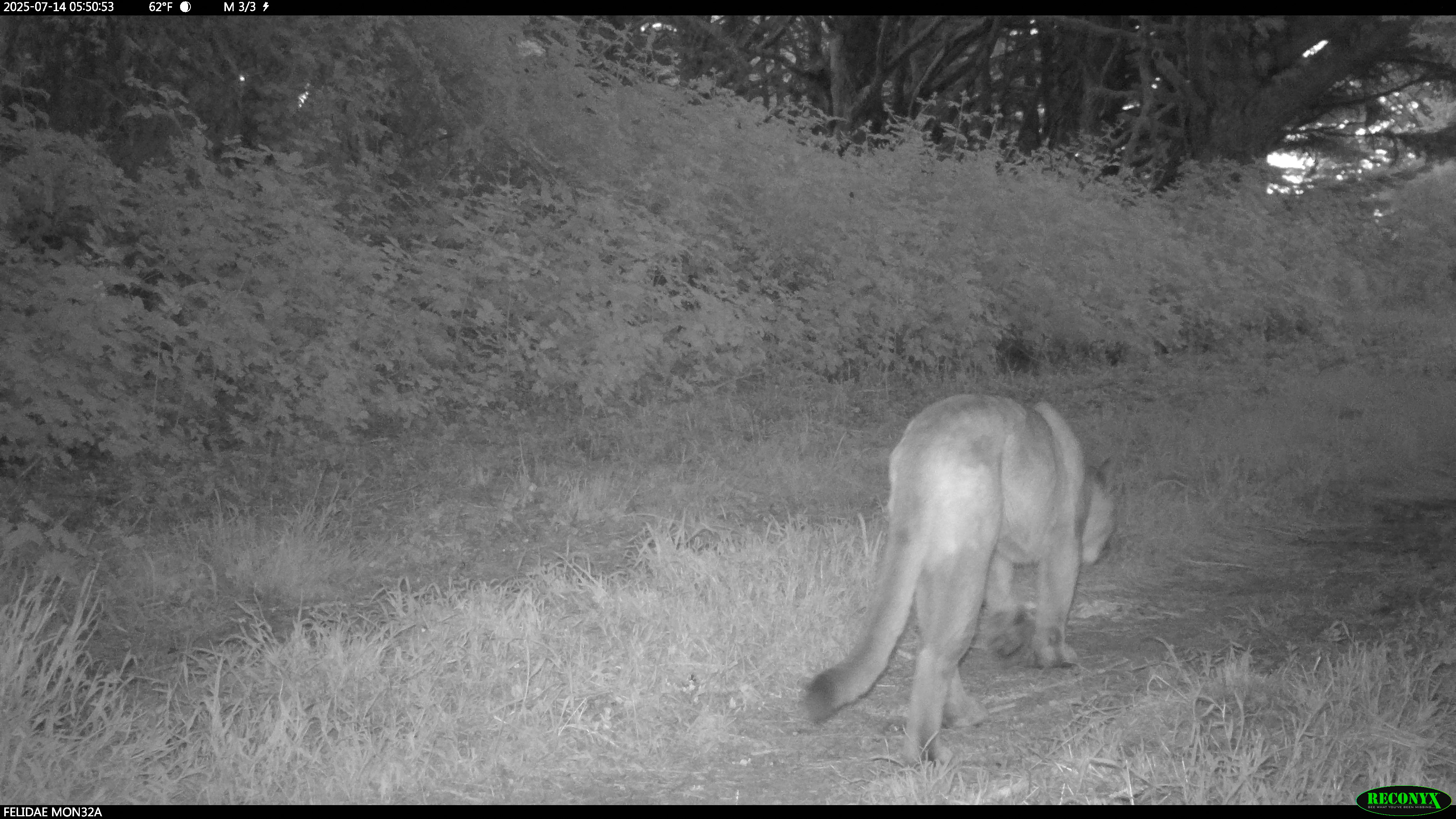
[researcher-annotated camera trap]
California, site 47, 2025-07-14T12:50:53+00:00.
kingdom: Animalia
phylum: Chordata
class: Mammalia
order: Carnivora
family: Felidae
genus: Puma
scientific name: Puma concolor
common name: puma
Puma (Puma concolor).